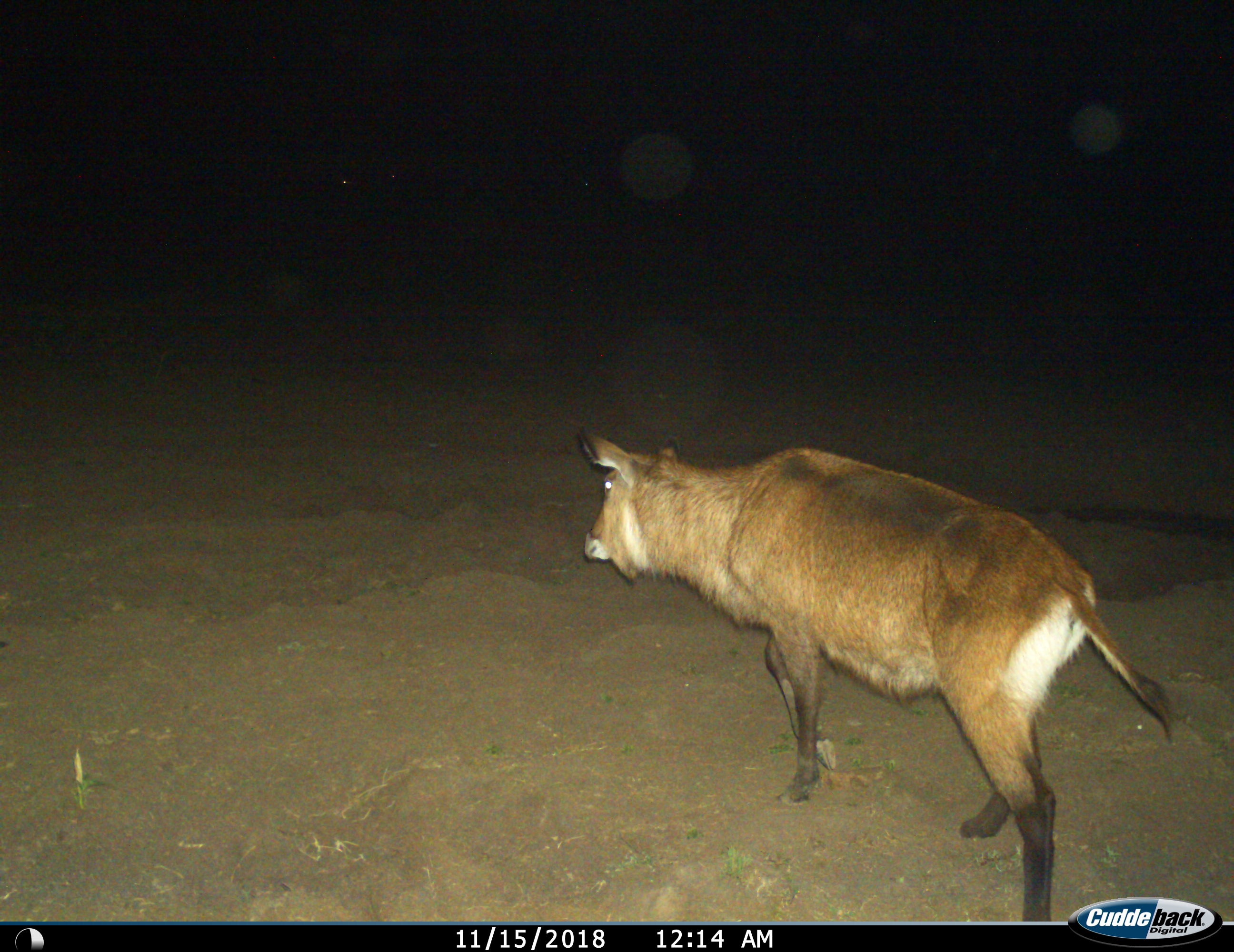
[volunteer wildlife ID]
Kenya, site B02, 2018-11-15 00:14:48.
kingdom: Animalia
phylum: Chordata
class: Mammalia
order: Artiodactyla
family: Bovidae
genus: Kobus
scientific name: Kobus ellipsiprymnus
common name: waterbuck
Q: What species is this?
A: Waterbuck (Kobus ellipsiprymnus).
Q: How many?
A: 1.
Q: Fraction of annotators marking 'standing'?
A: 0%.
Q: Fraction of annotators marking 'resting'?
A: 0%.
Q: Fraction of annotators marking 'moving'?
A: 100%.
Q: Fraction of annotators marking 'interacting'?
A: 0%.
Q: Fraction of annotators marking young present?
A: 0%.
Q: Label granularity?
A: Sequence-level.